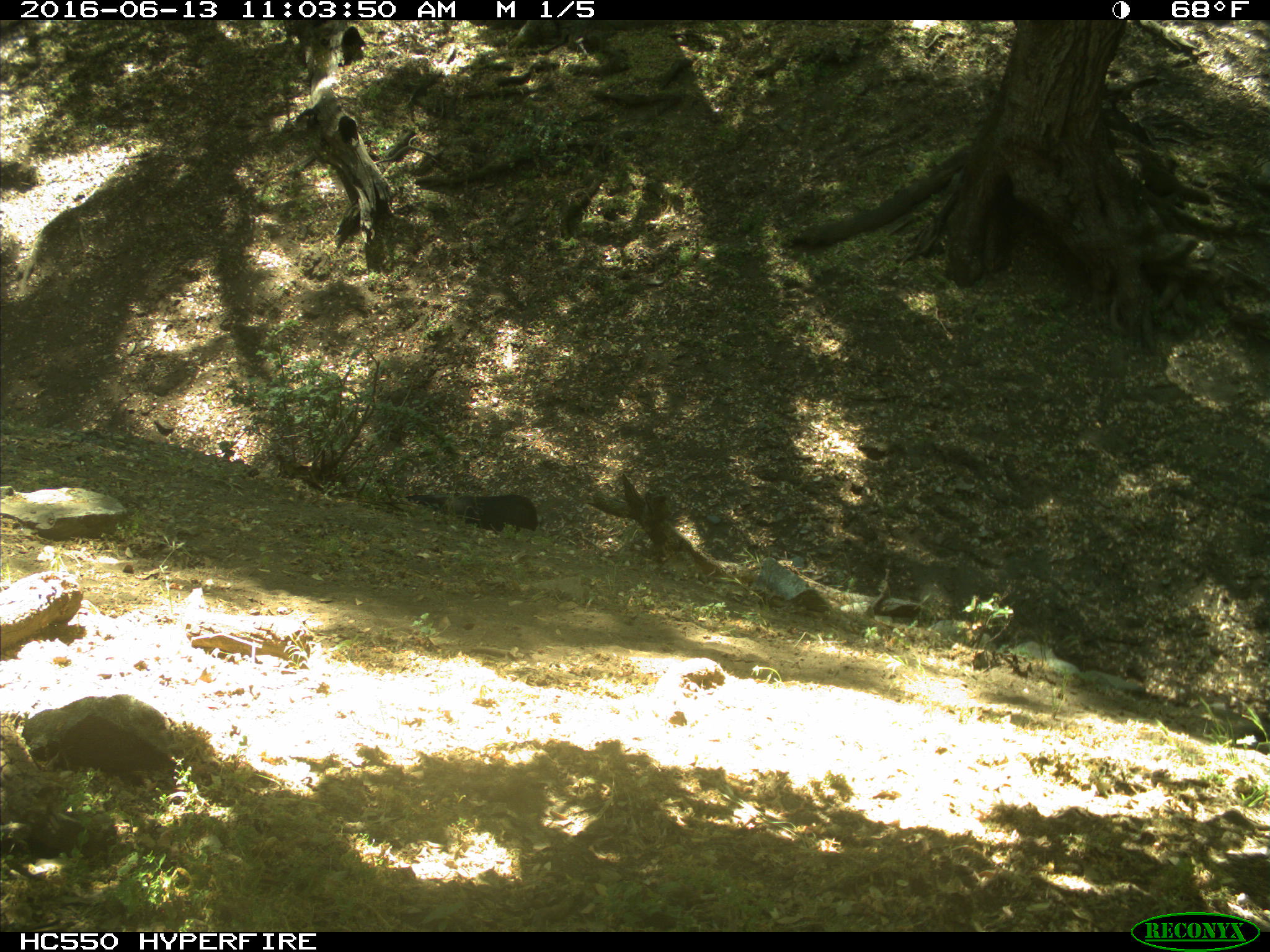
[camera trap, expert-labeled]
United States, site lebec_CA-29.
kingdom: Animalia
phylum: Chordata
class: Mammalia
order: Artiodactyla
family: Bovidae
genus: Bos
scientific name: Bos taurus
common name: domestic cow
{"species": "Bos taurus (domestic cow)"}